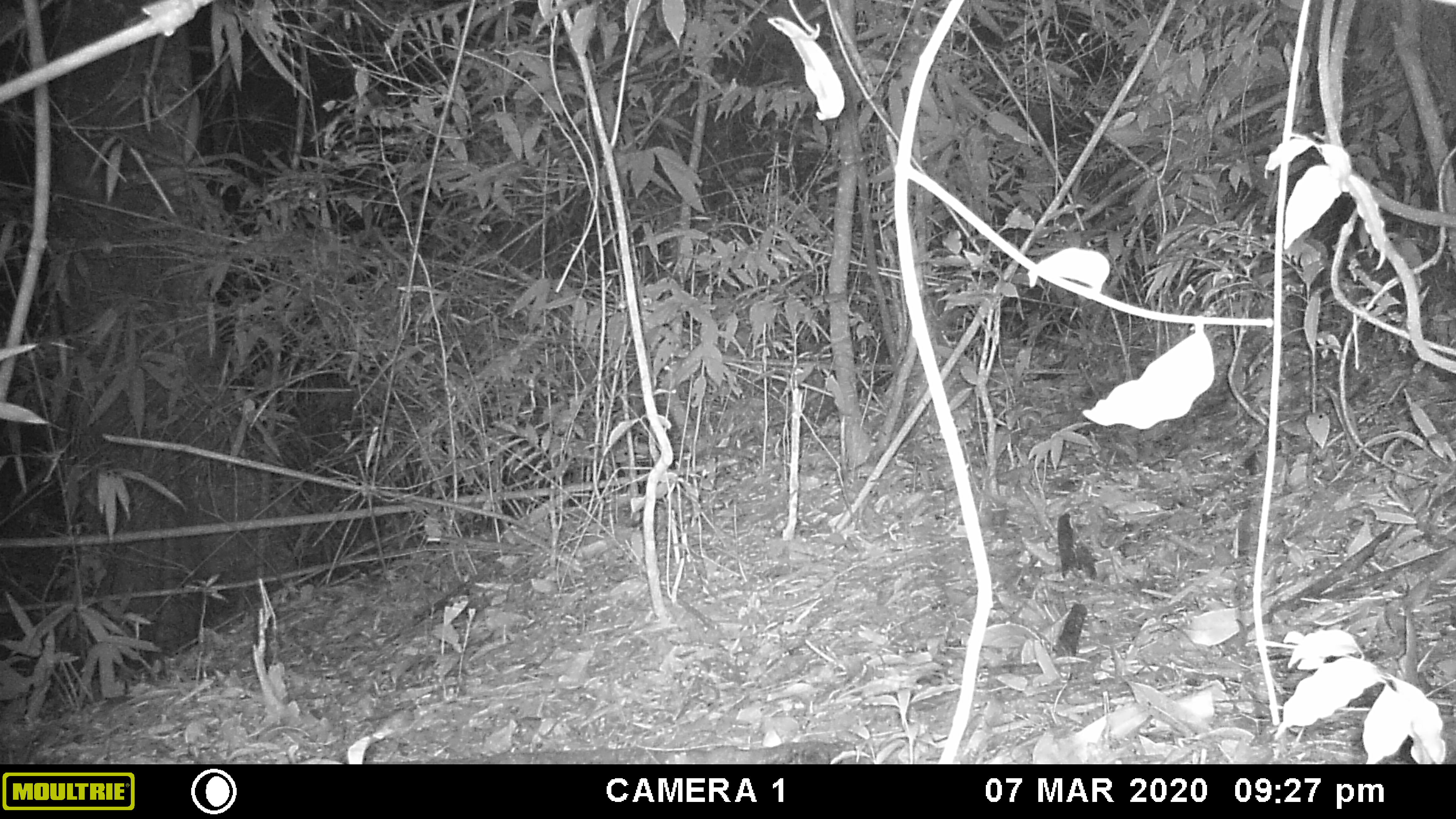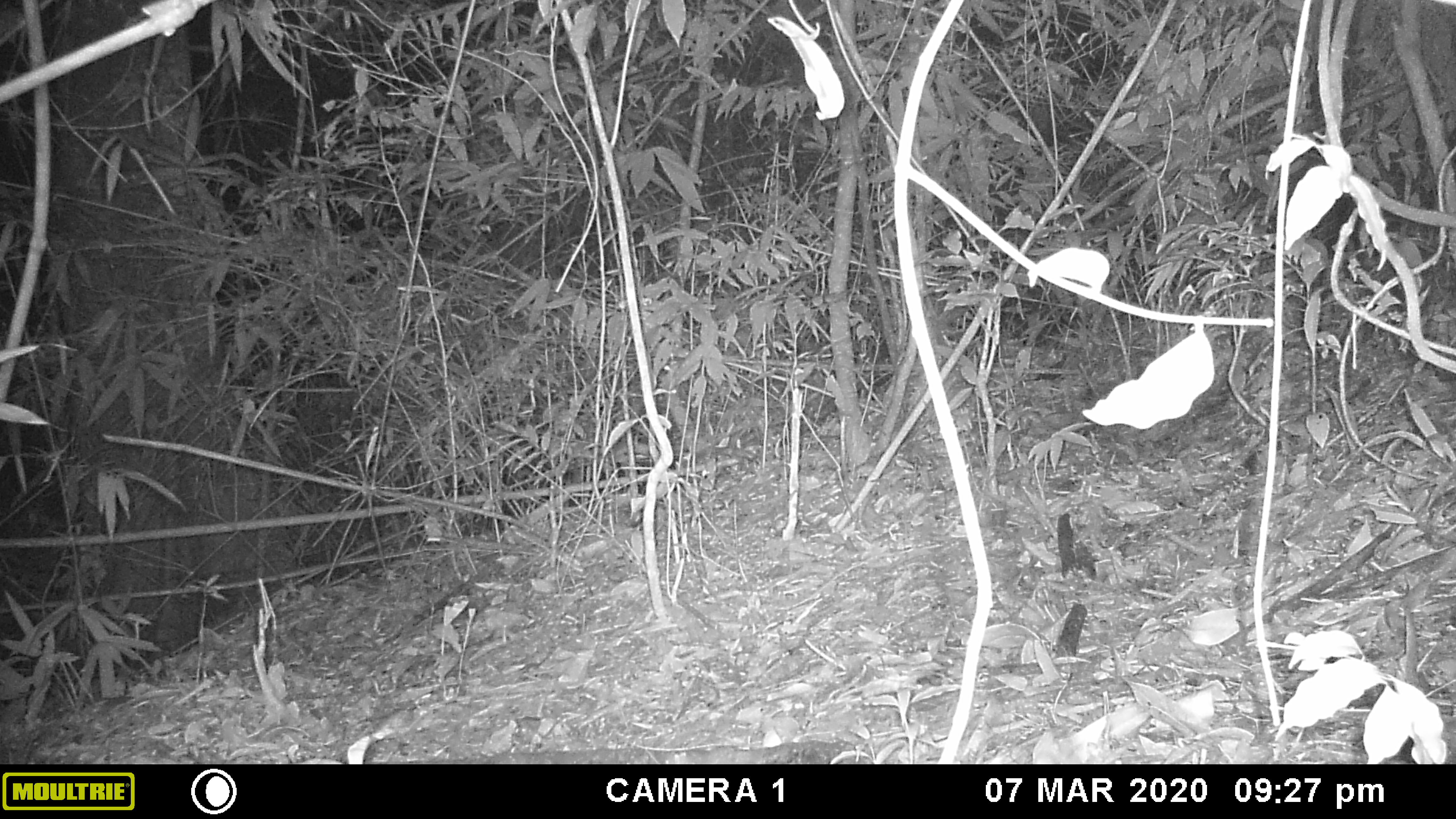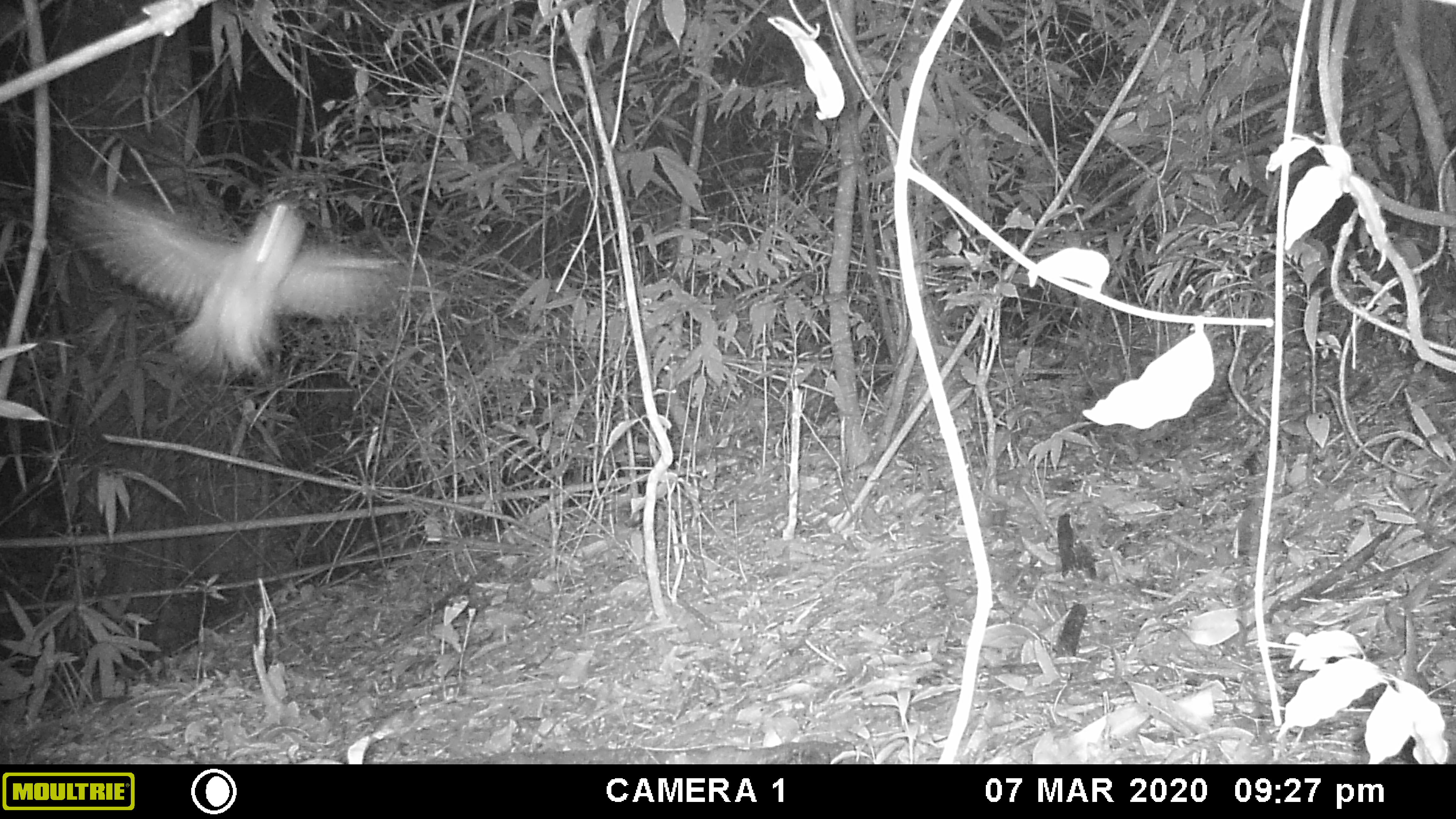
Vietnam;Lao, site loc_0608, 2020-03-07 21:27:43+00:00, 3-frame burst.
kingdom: Animalia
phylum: Chordata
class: Aves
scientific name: Aves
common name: bird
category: unidentified bird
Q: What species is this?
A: Unidentified bird (bird) (Aves).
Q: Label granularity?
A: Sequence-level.